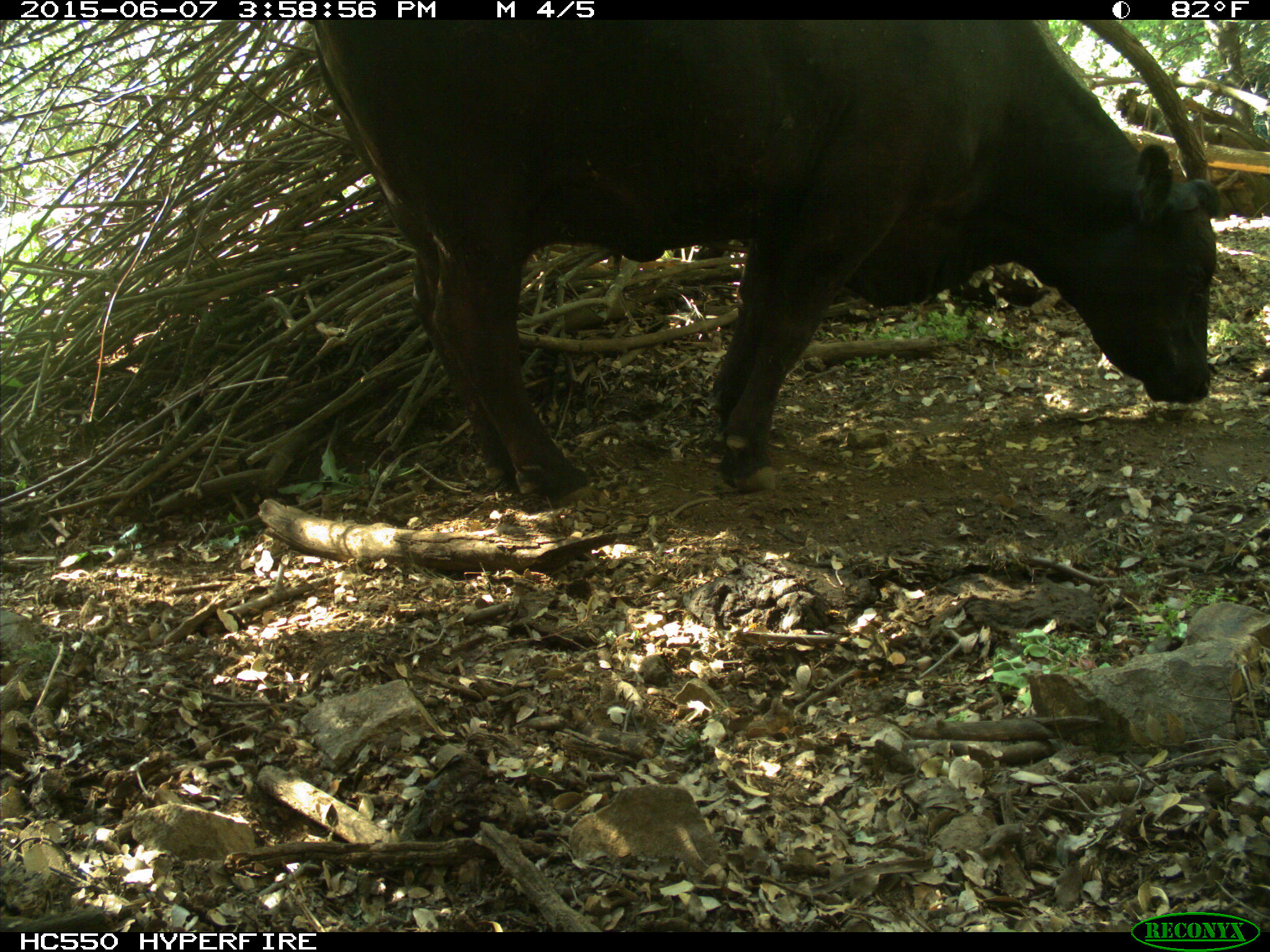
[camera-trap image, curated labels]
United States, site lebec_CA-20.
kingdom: Animalia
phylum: Chordata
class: Mammalia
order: Artiodactyla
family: Bovidae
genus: Bos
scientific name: Bos taurus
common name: domestic cow